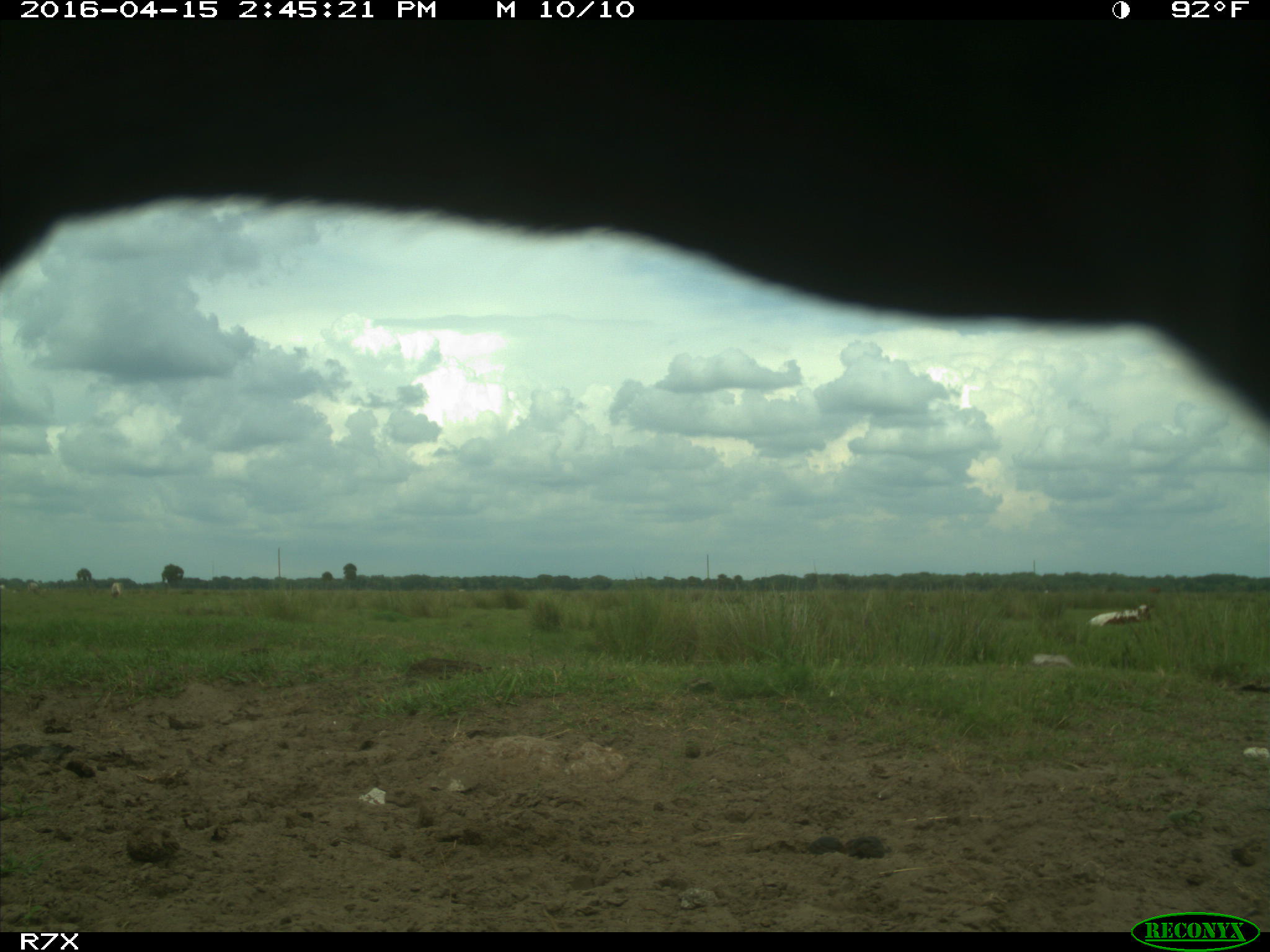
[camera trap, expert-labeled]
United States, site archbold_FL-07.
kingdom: Animalia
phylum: Chordata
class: Mammalia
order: Artiodactyla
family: Bovidae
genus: Bos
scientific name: Bos taurus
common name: domestic cow